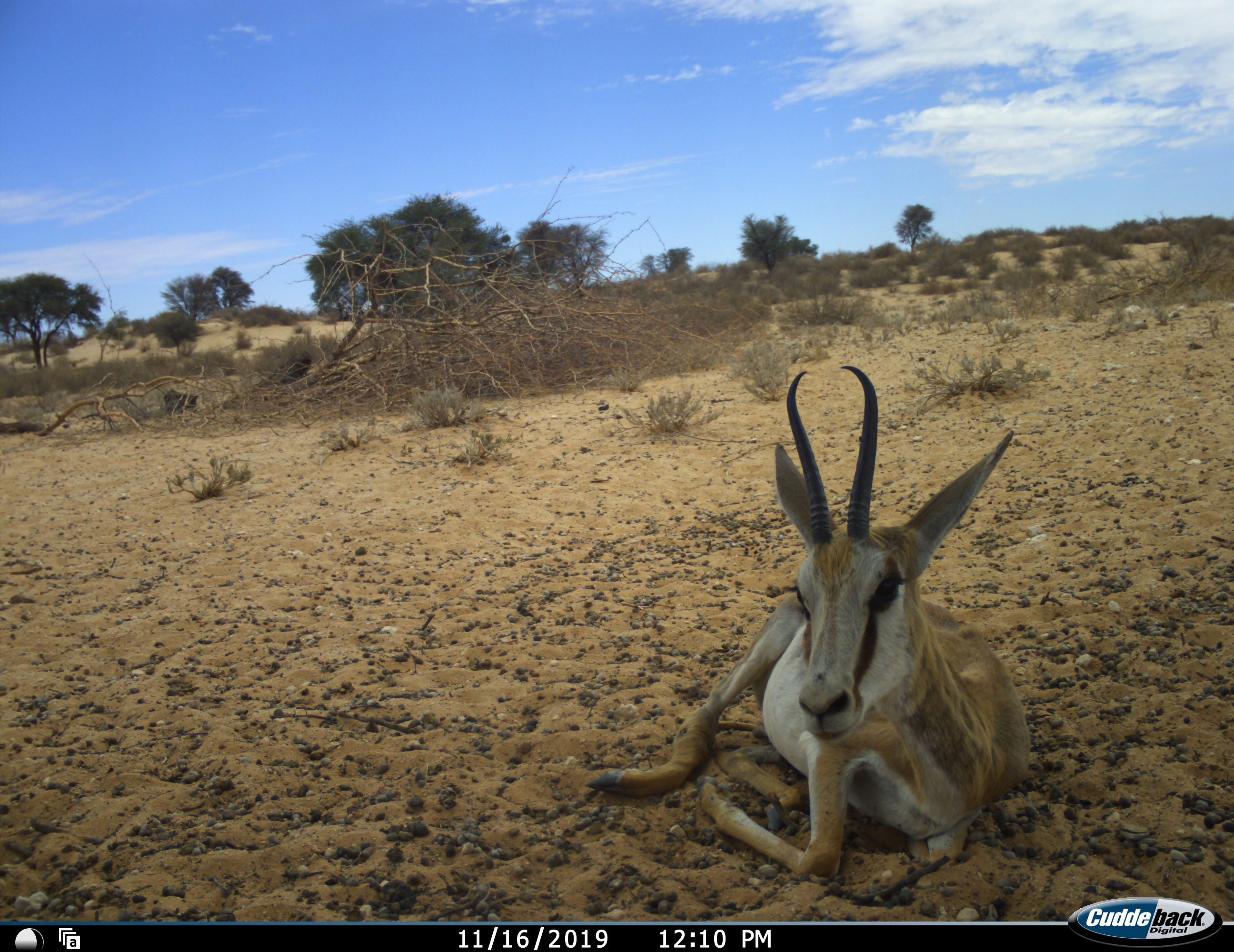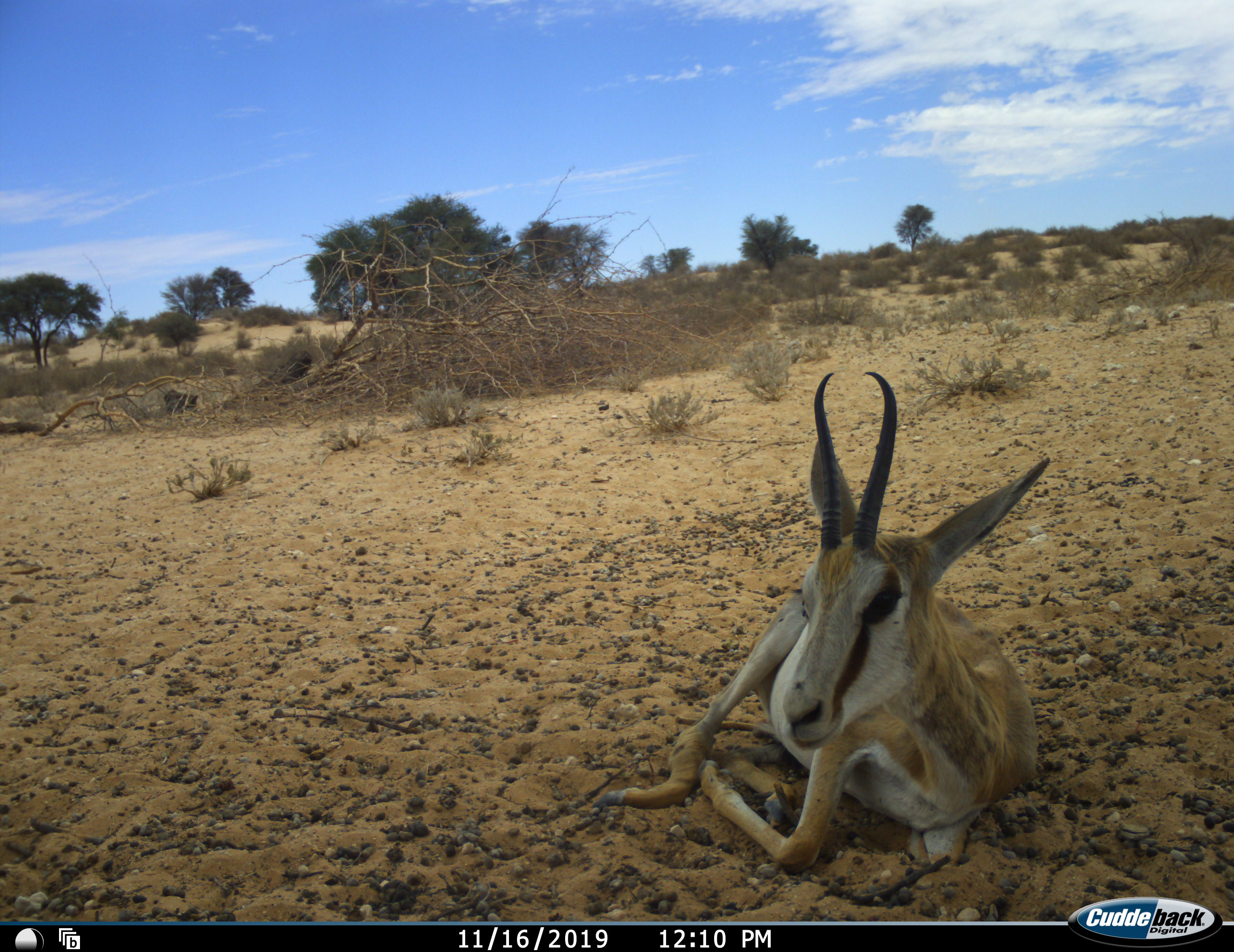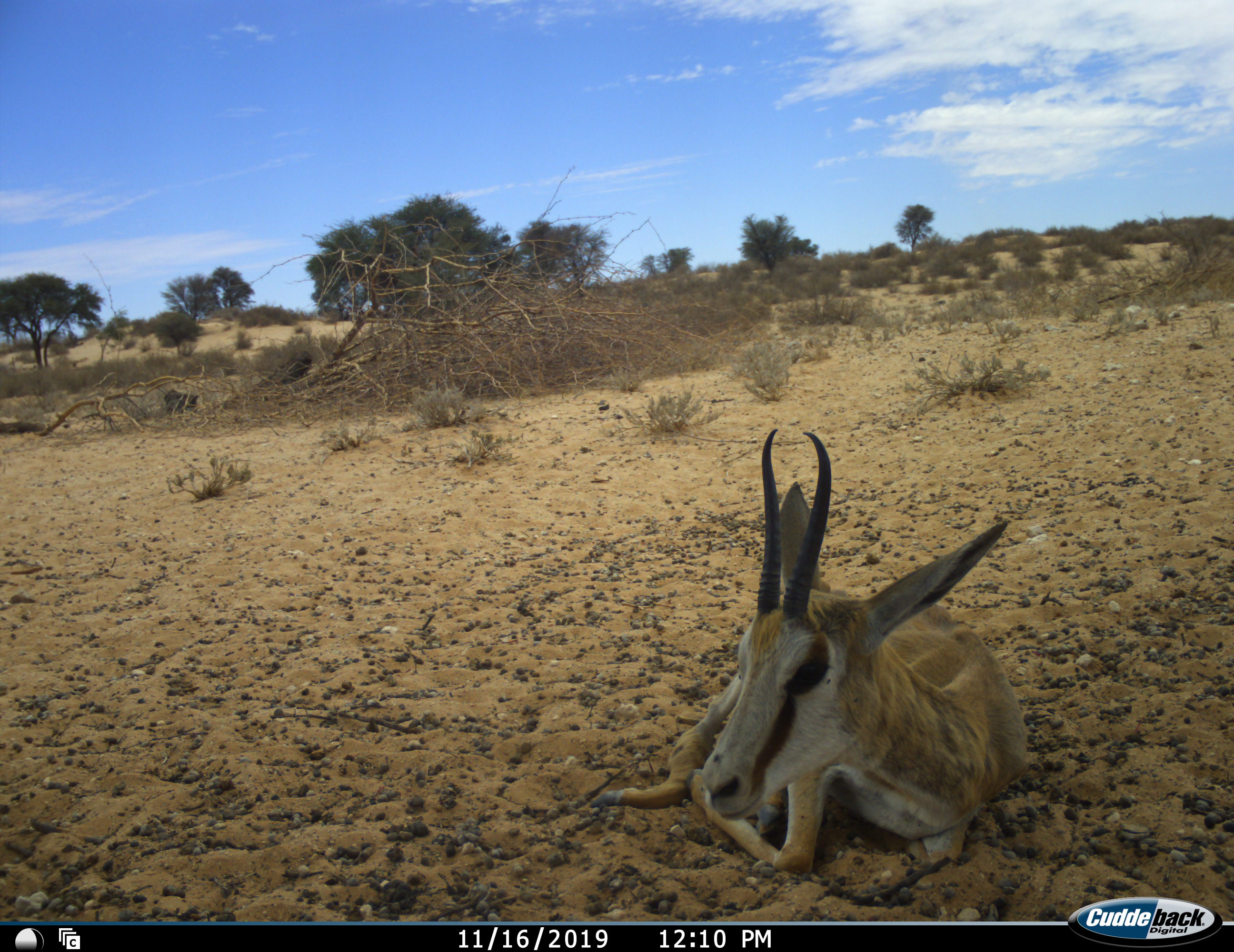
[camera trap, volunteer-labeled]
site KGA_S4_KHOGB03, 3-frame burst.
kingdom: Animalia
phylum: Chordata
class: Mammalia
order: Artiodactyla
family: Bovidae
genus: Antidorcas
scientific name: Antidorcas marsupialis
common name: springbok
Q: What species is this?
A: Springbok (Antidorcas marsupialis).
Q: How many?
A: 1.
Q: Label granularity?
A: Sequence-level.